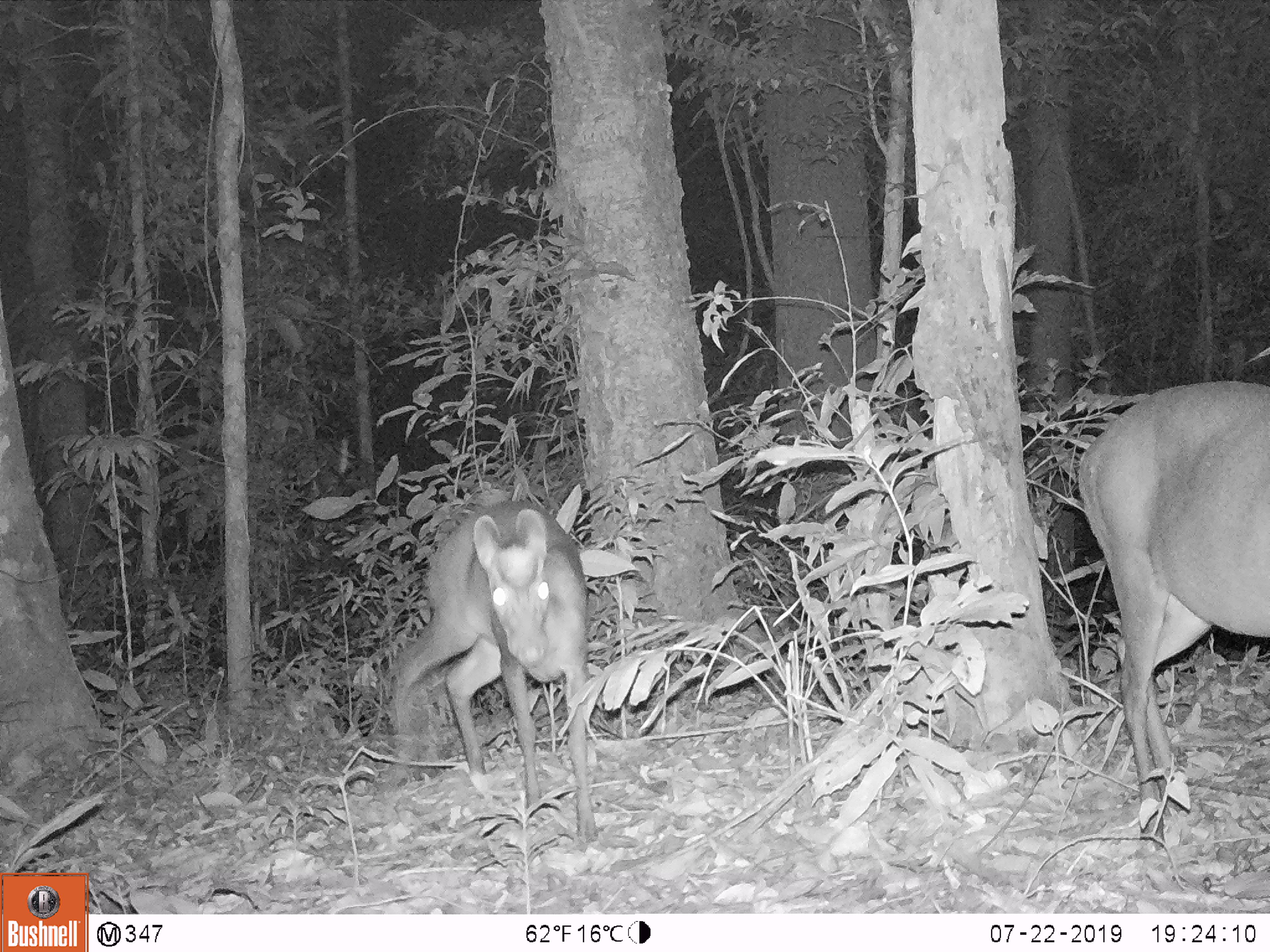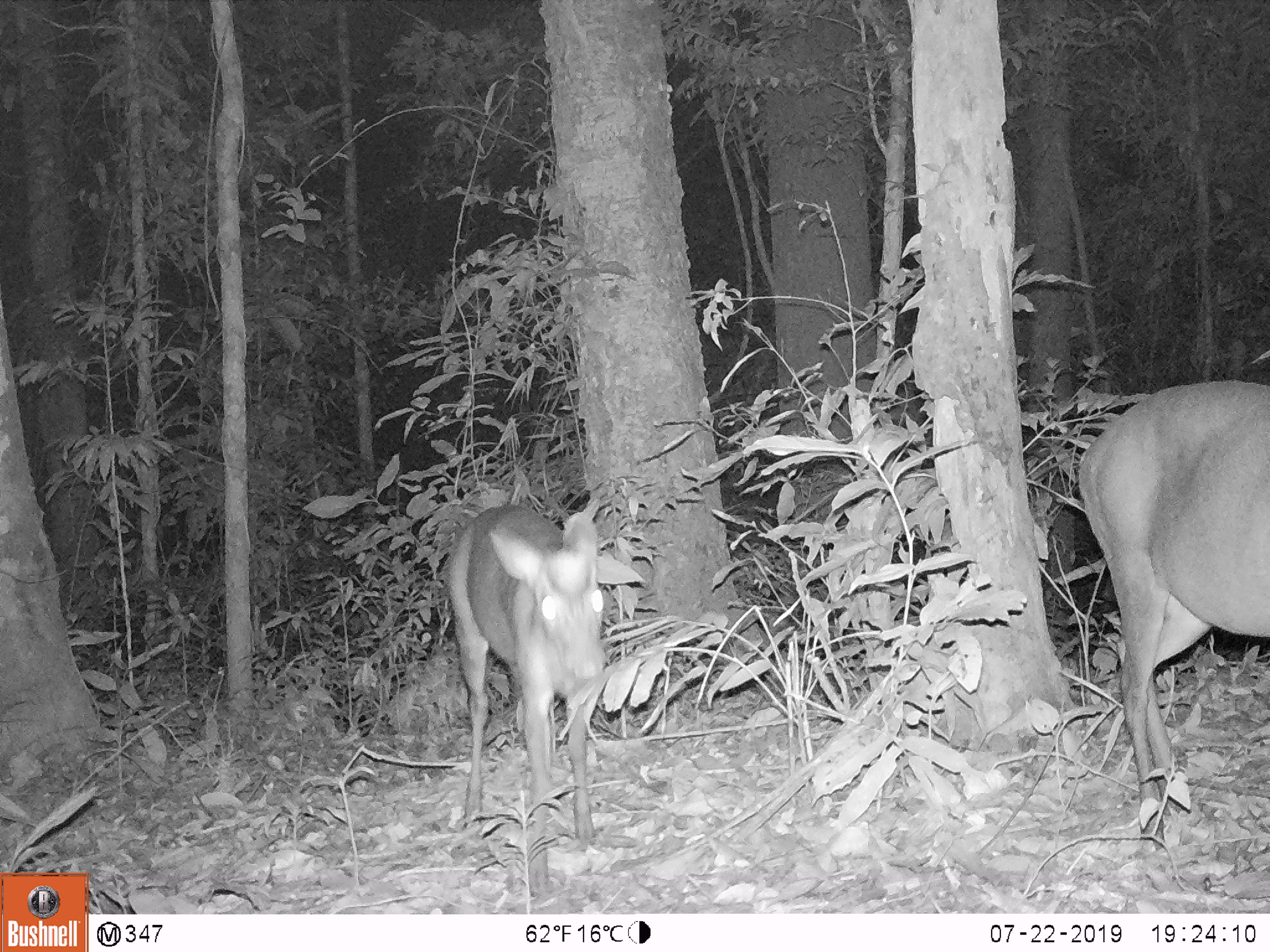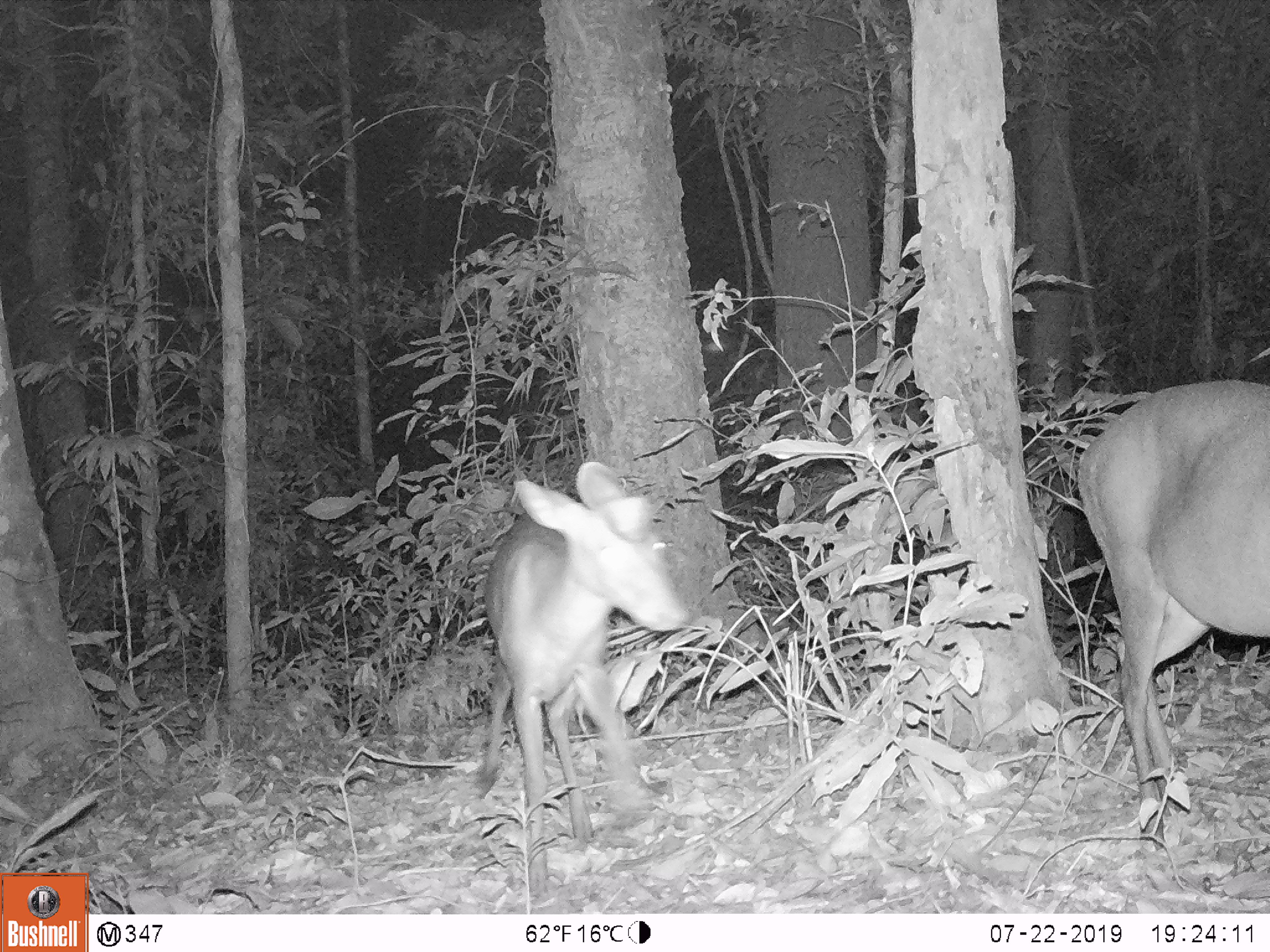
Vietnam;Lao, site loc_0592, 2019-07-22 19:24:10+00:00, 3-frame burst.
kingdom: Animalia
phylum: Chordata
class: Mammalia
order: Artiodactyla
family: Cervidae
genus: Muntiacus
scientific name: Muntiacus rooseveltorum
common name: roosevelt's muntjac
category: roosevelts muntjac group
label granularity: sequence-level